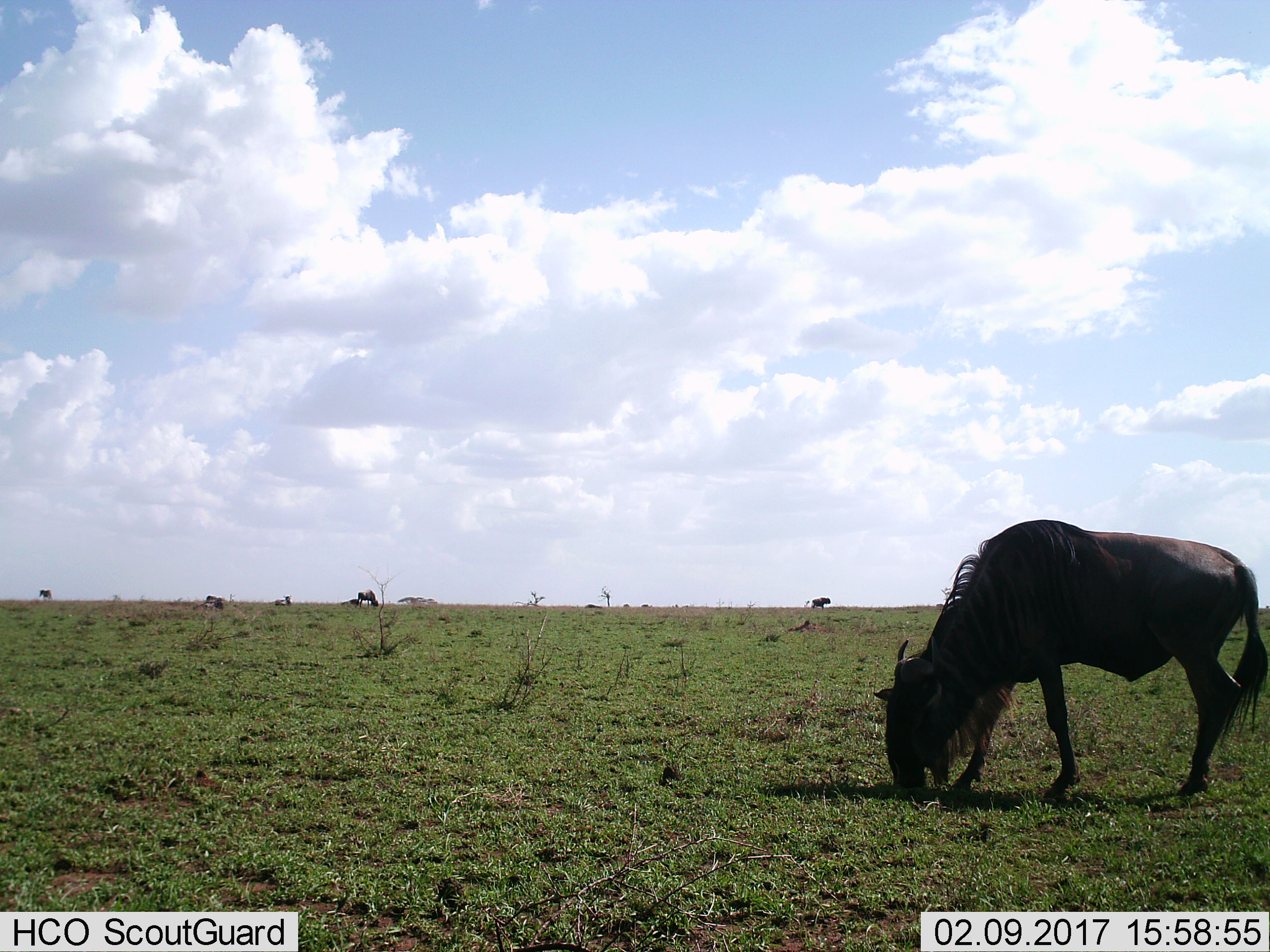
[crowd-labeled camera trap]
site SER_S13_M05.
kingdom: Animalia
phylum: Chordata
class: Mammalia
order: Artiodactyla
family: Bovidae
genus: Connochaetes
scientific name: Connochaetes taurinus taurinus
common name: blue wildebeest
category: wildebeestblue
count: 5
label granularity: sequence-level